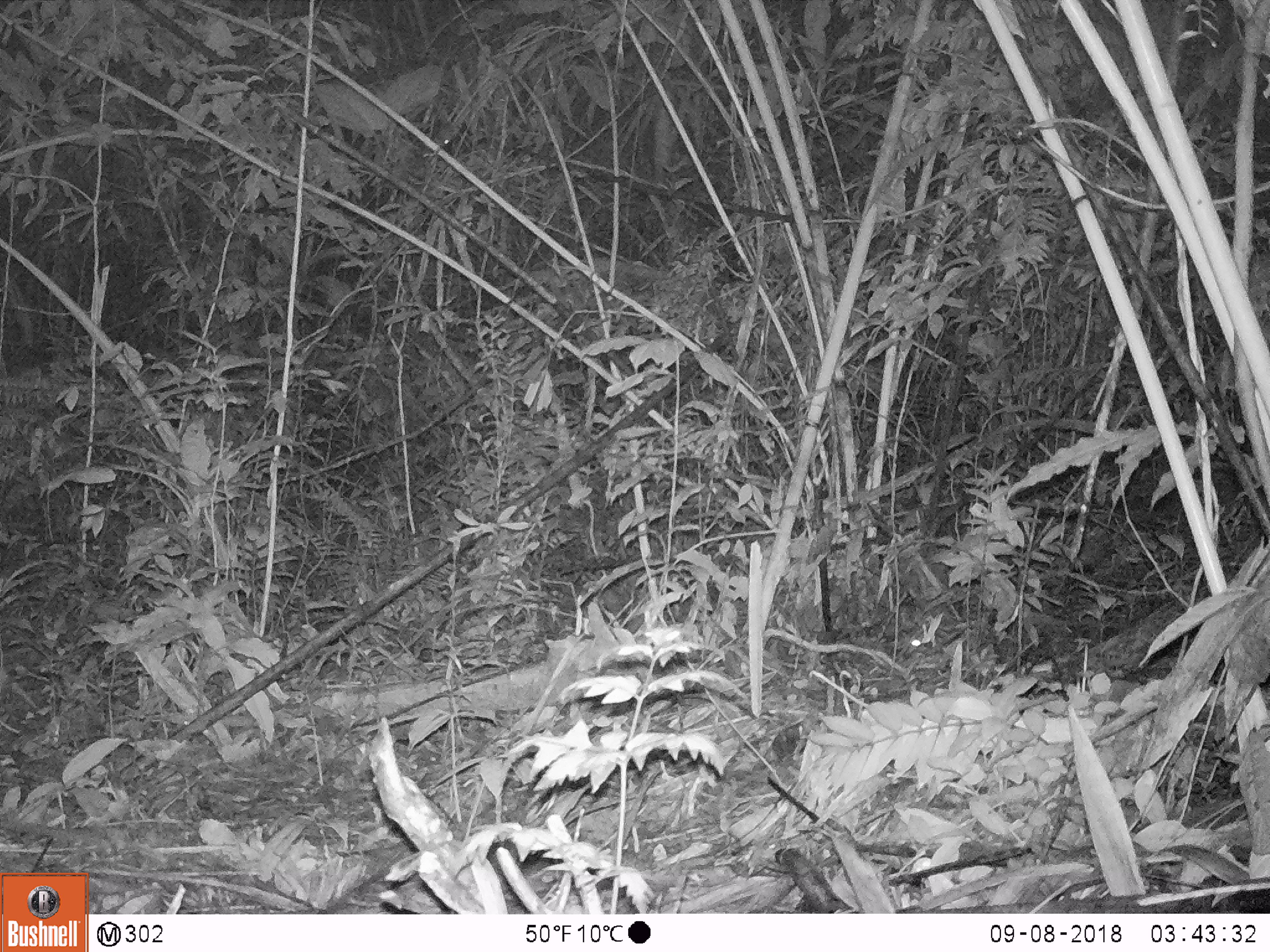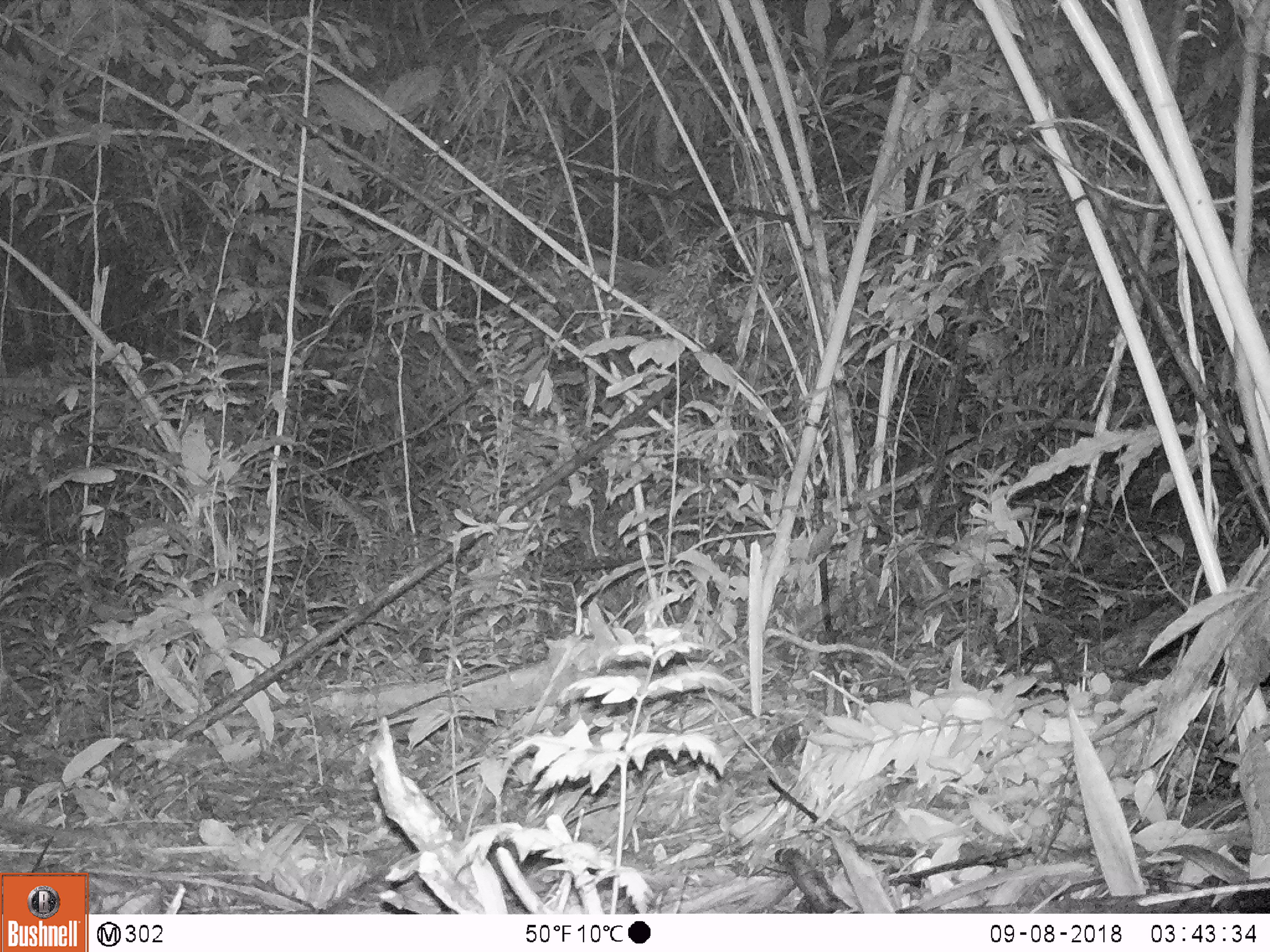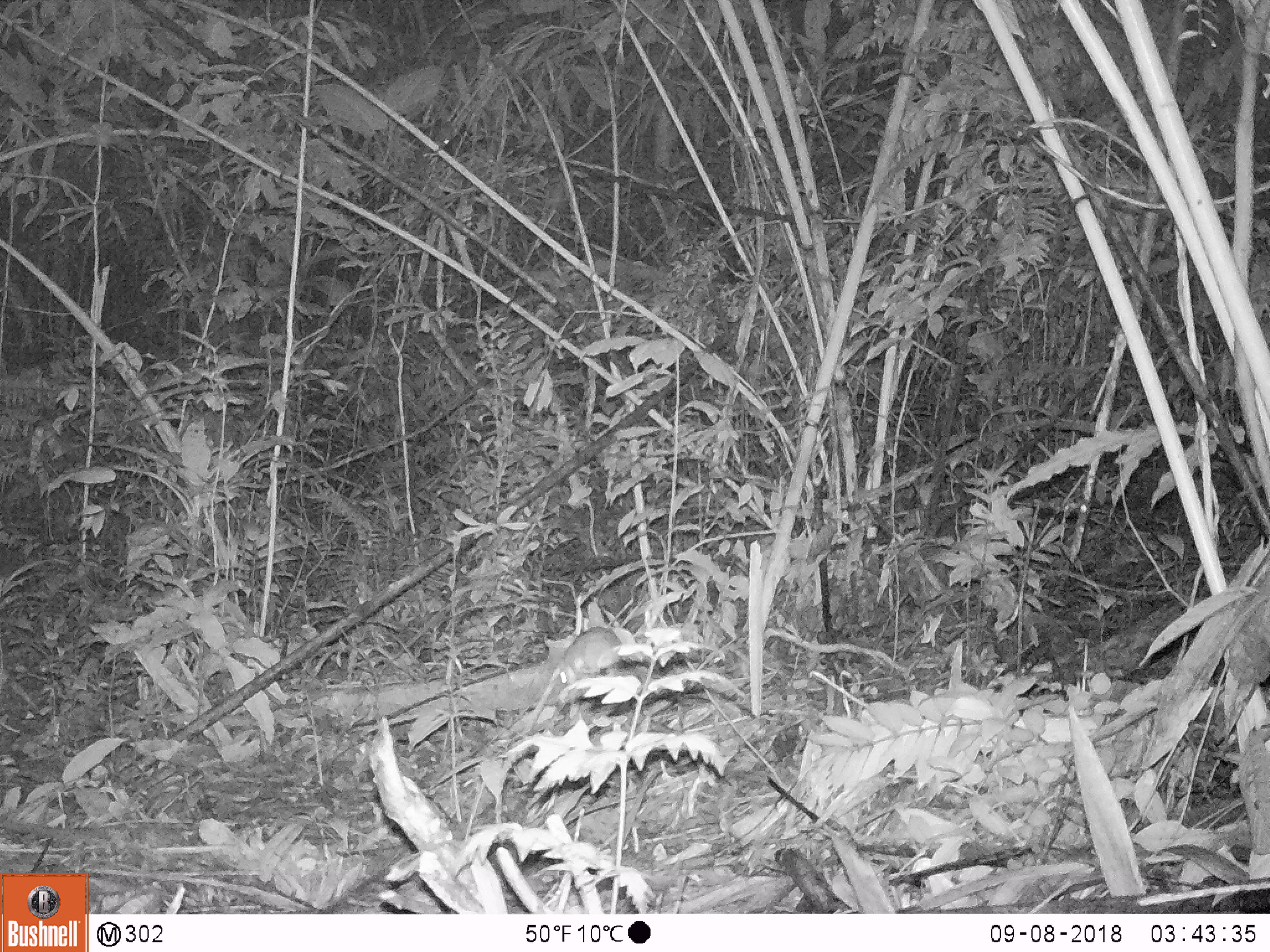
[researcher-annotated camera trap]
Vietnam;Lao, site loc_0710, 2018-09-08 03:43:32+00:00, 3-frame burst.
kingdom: Animalia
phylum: Chordata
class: Mammalia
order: Rodentia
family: Muridae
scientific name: Muridae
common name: old-world mice and rats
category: unidentified murid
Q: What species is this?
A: Unidentified murid (old-world mice and rats) (Muridae).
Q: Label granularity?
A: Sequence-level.